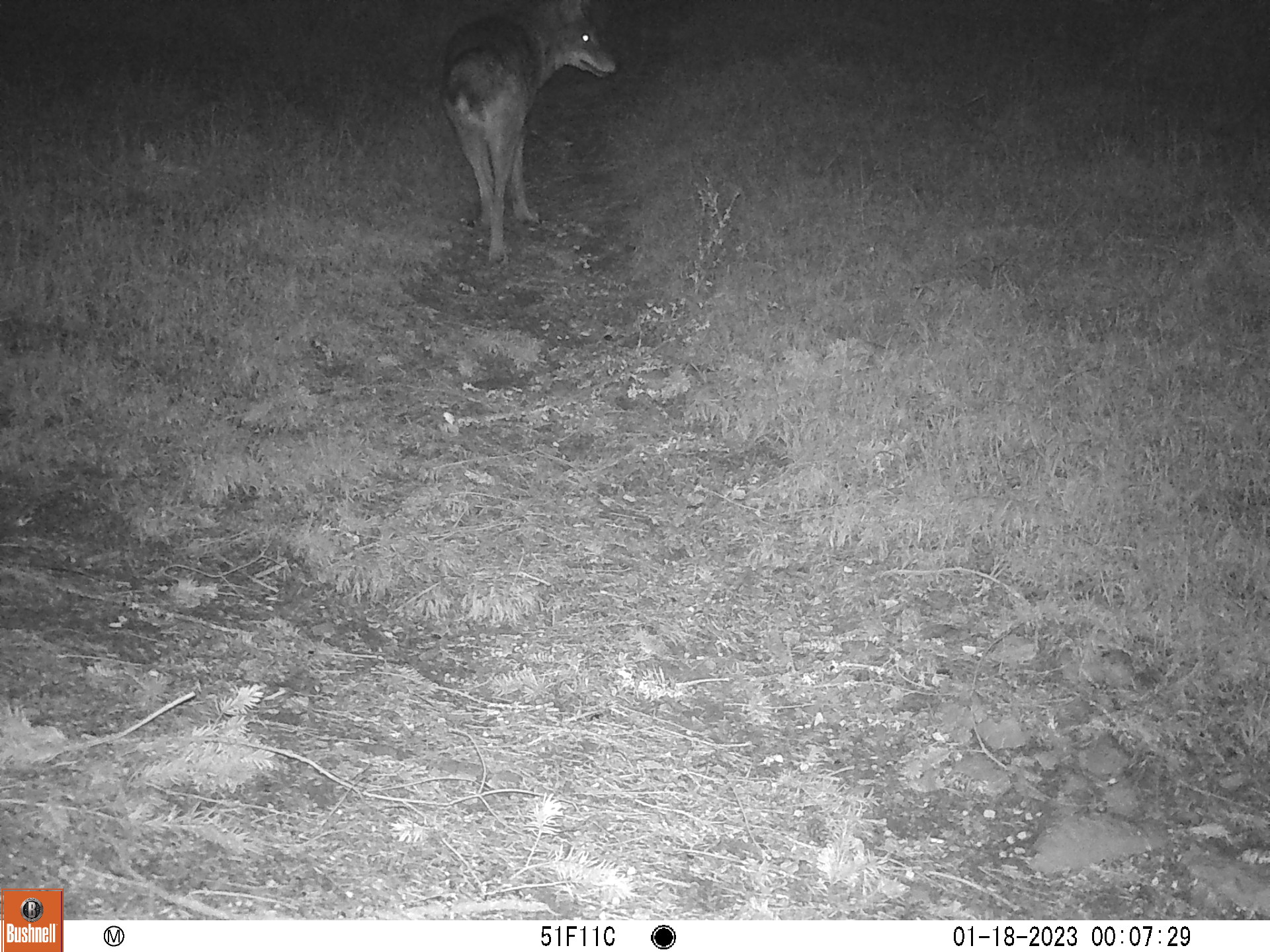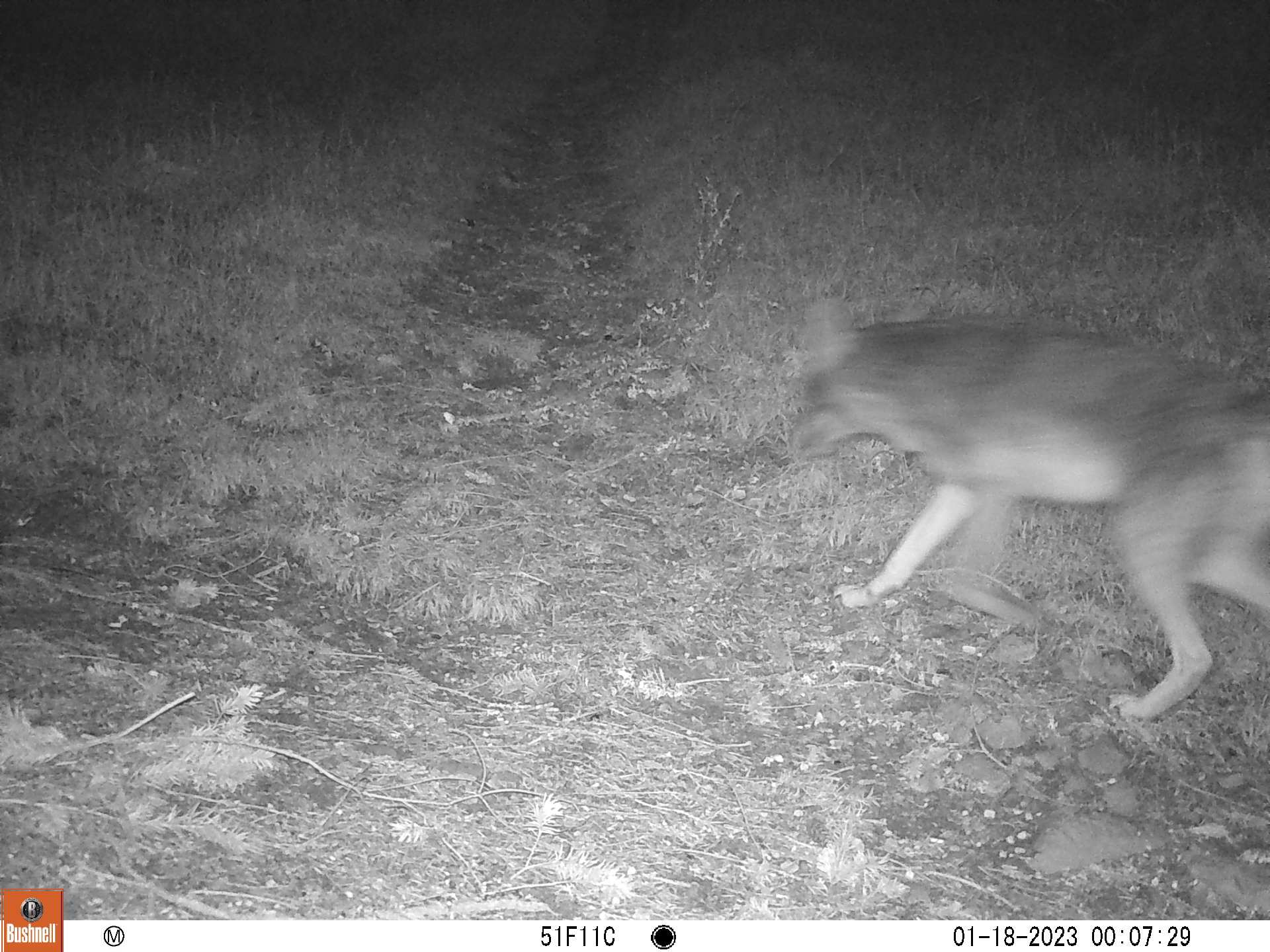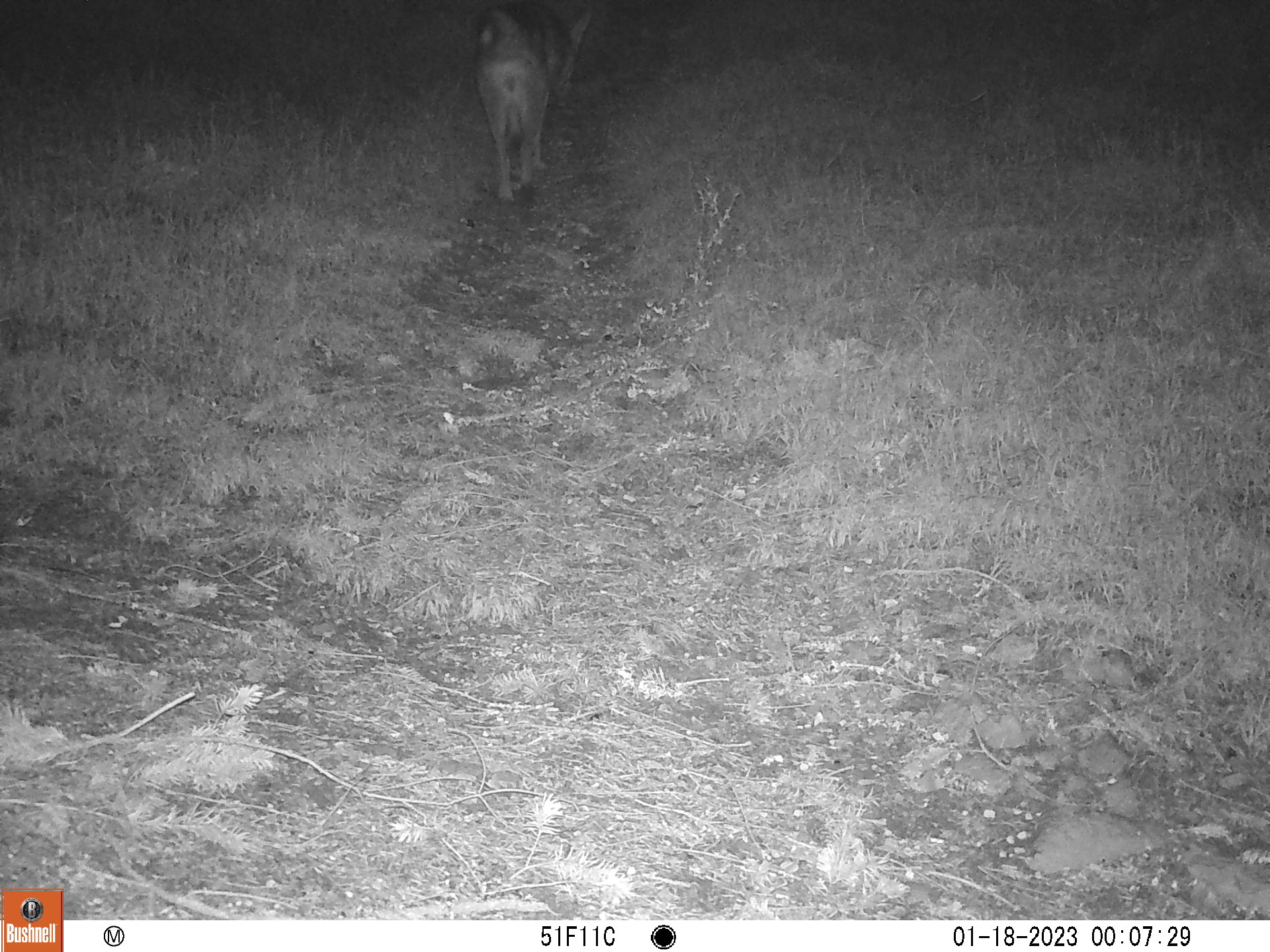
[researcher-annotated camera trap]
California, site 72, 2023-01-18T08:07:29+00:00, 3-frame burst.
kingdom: Animalia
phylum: Chordata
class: Mammalia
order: Carnivora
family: Canidae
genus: Canis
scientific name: Canis latrans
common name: coyote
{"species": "coyote (Canis latrans)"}